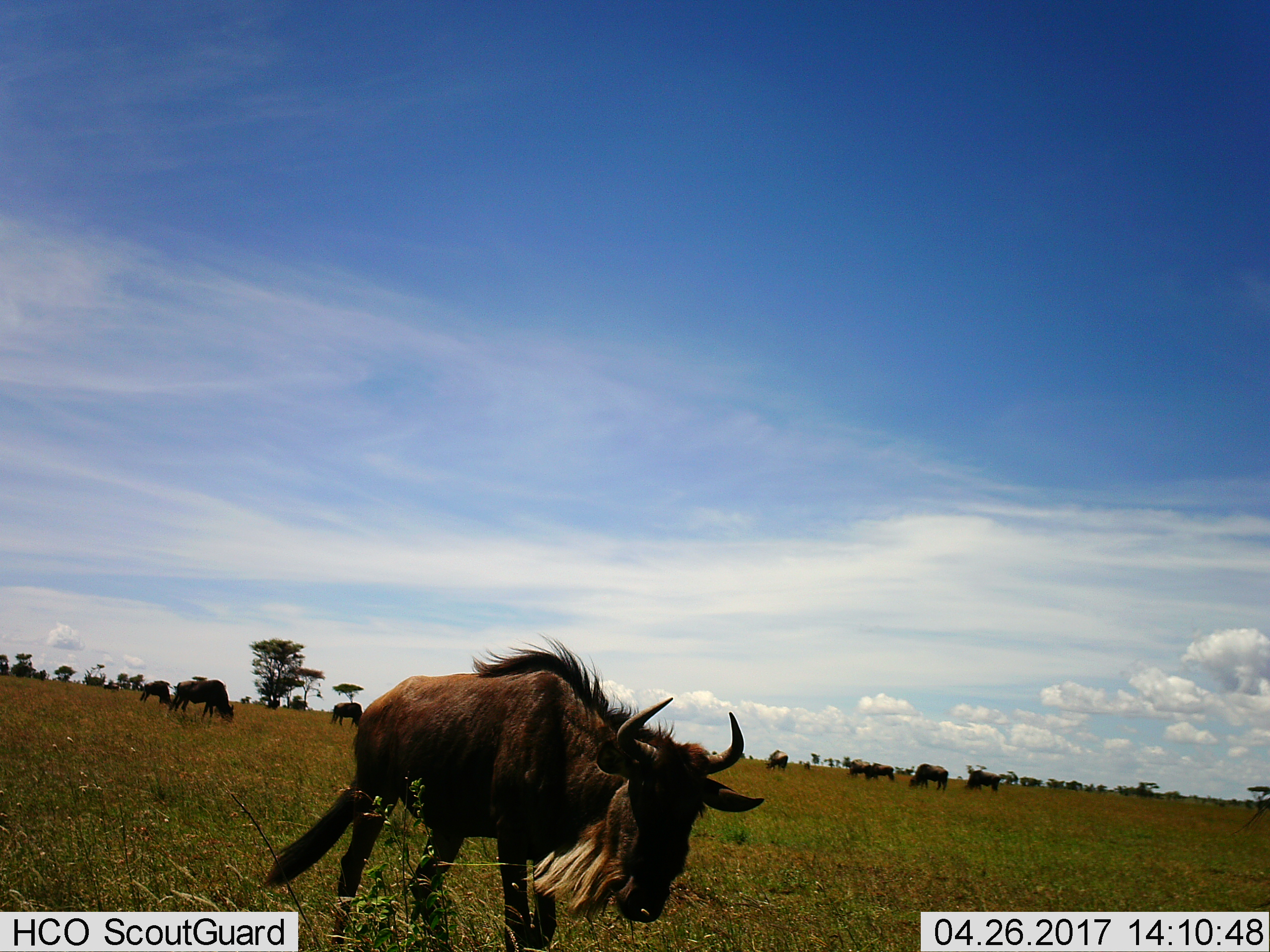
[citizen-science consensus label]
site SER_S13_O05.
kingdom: Animalia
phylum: Chordata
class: Mammalia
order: Artiodactyla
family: Bovidae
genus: Connochaetes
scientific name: Connochaetes taurinus taurinus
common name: blue wildebeest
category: wildebeestblue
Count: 9.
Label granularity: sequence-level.